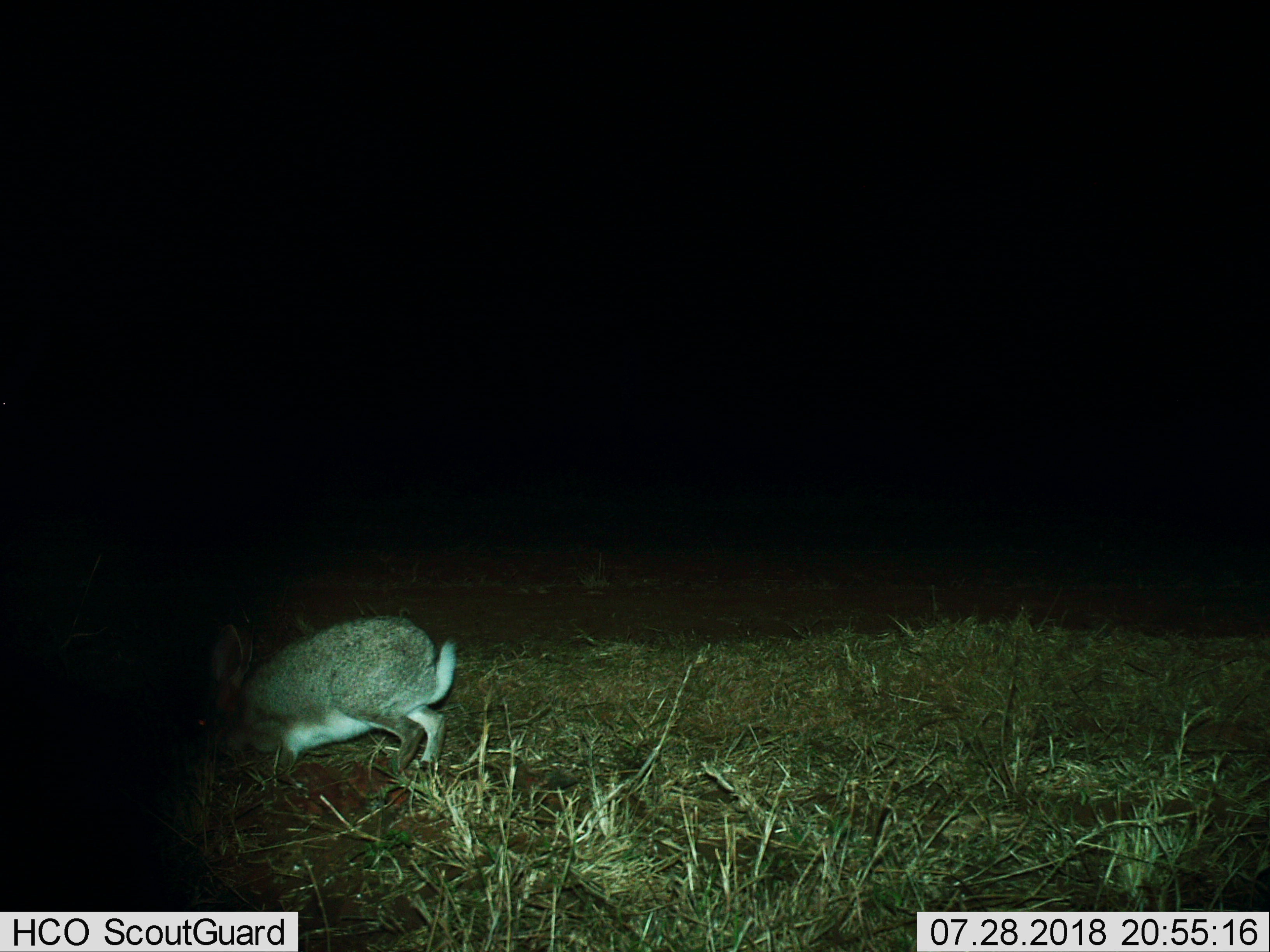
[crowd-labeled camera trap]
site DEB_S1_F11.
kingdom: Animalia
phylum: Chordata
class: Mammalia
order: Lagomorpha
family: Leporidae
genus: Lepus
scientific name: Lepus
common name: hare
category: hareunknown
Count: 1.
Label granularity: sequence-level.